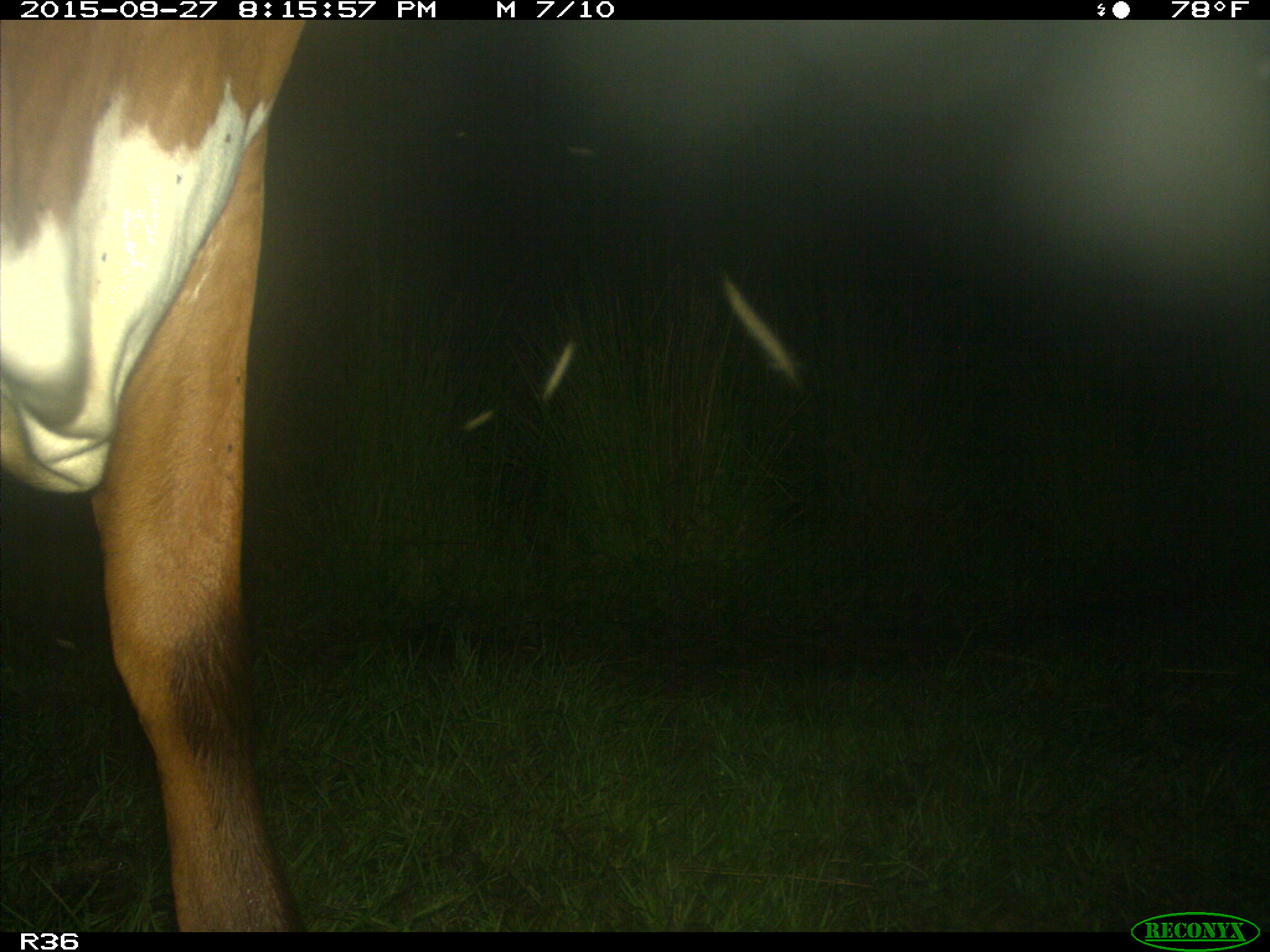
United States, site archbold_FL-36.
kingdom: Animalia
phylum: Chordata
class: Mammalia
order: Artiodactyla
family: Bovidae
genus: Bos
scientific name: Bos taurus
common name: domestic cow